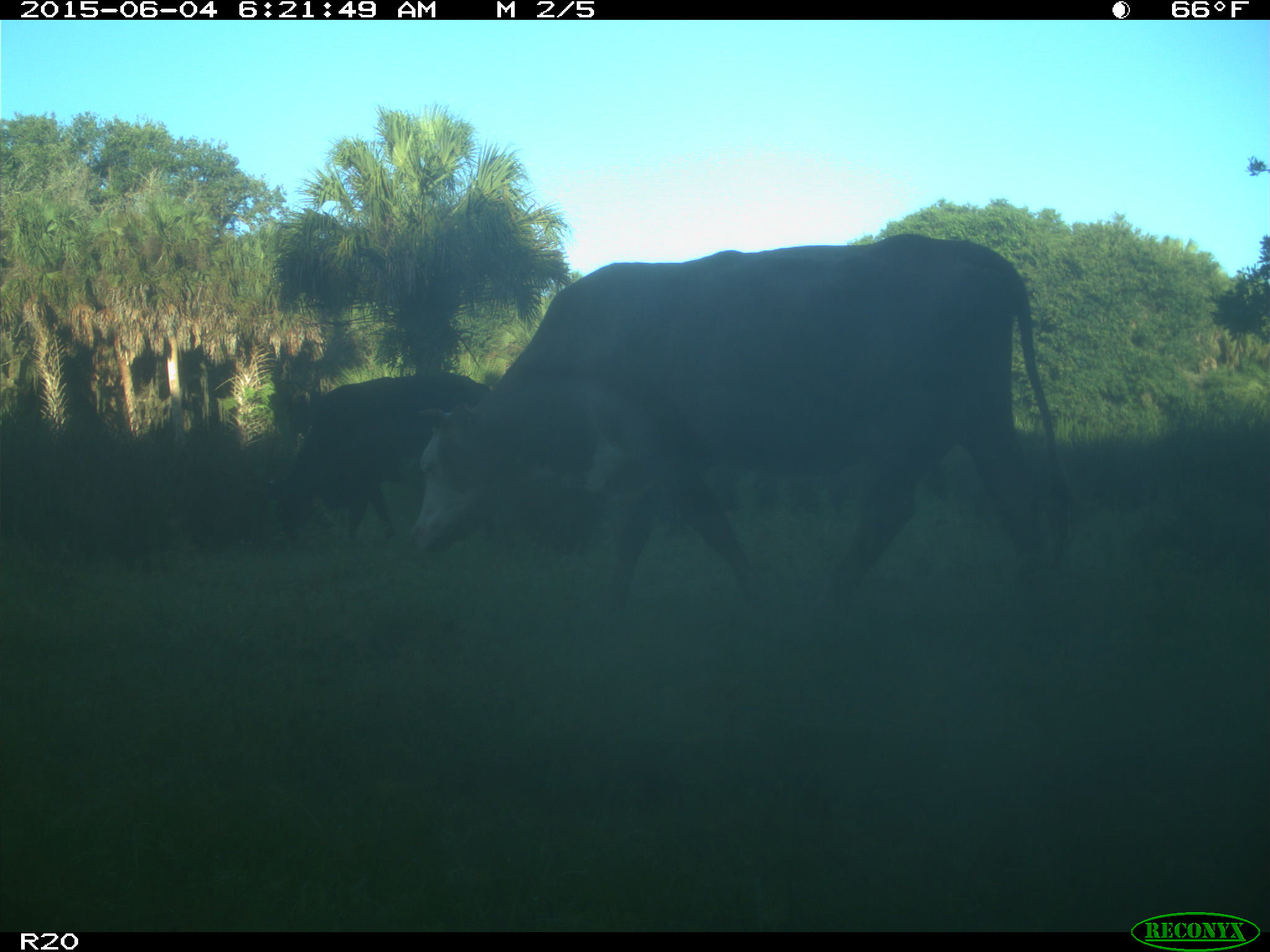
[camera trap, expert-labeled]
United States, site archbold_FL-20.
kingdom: Animalia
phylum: Chordata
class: Mammalia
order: Artiodactyla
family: Bovidae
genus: Bos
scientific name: Bos taurus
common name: domestic cow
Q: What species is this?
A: Bos taurus (domestic cow).